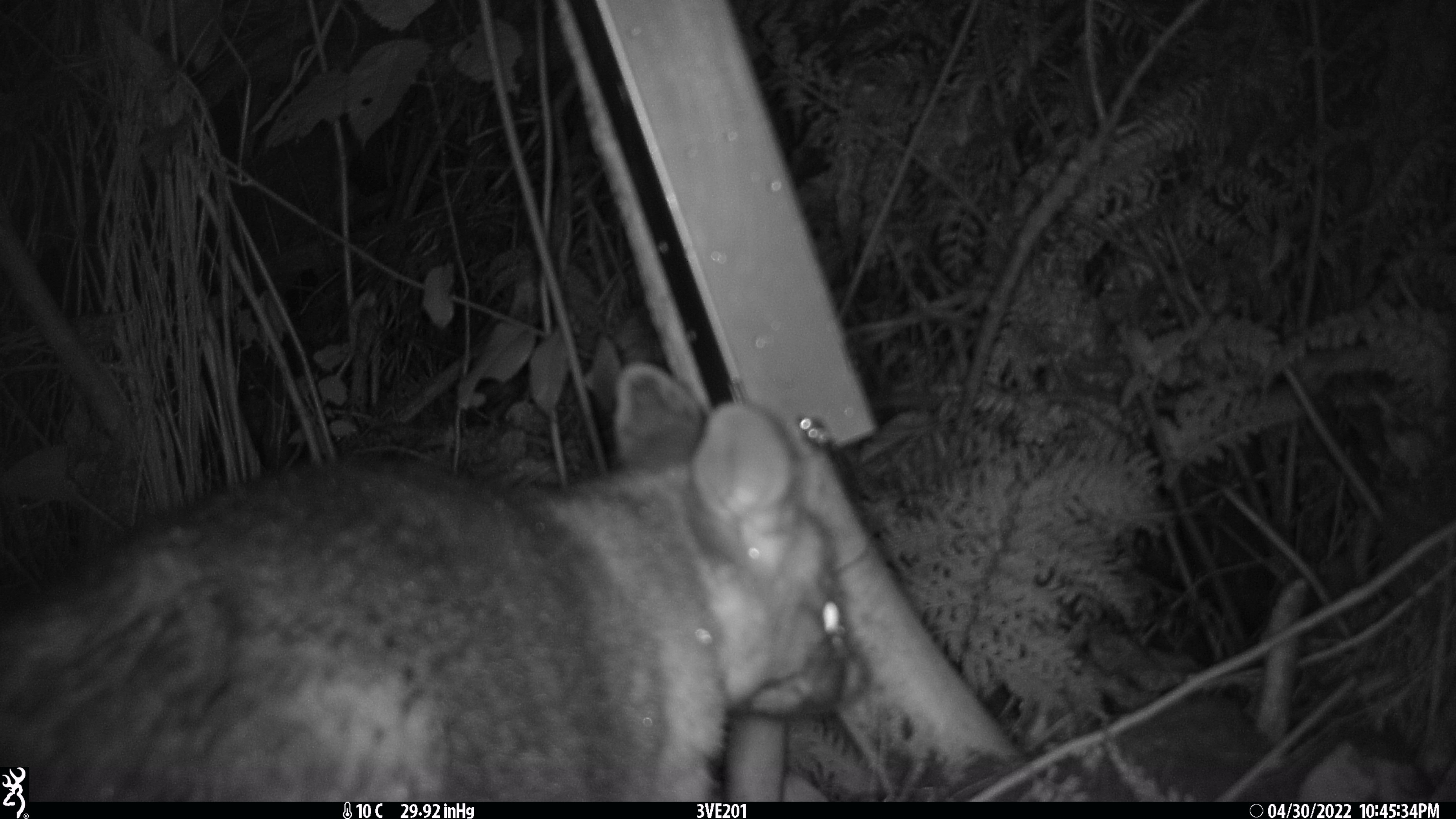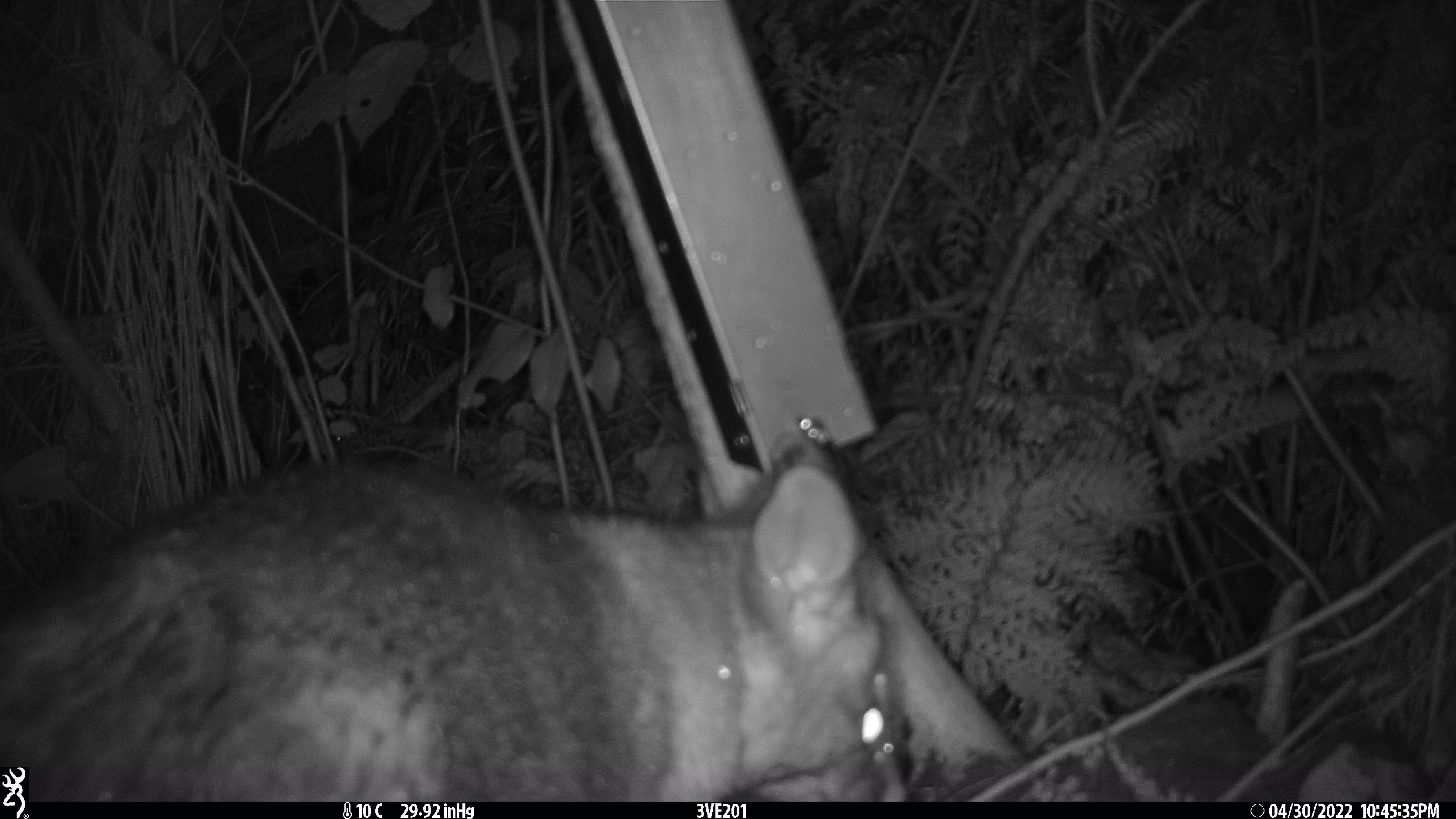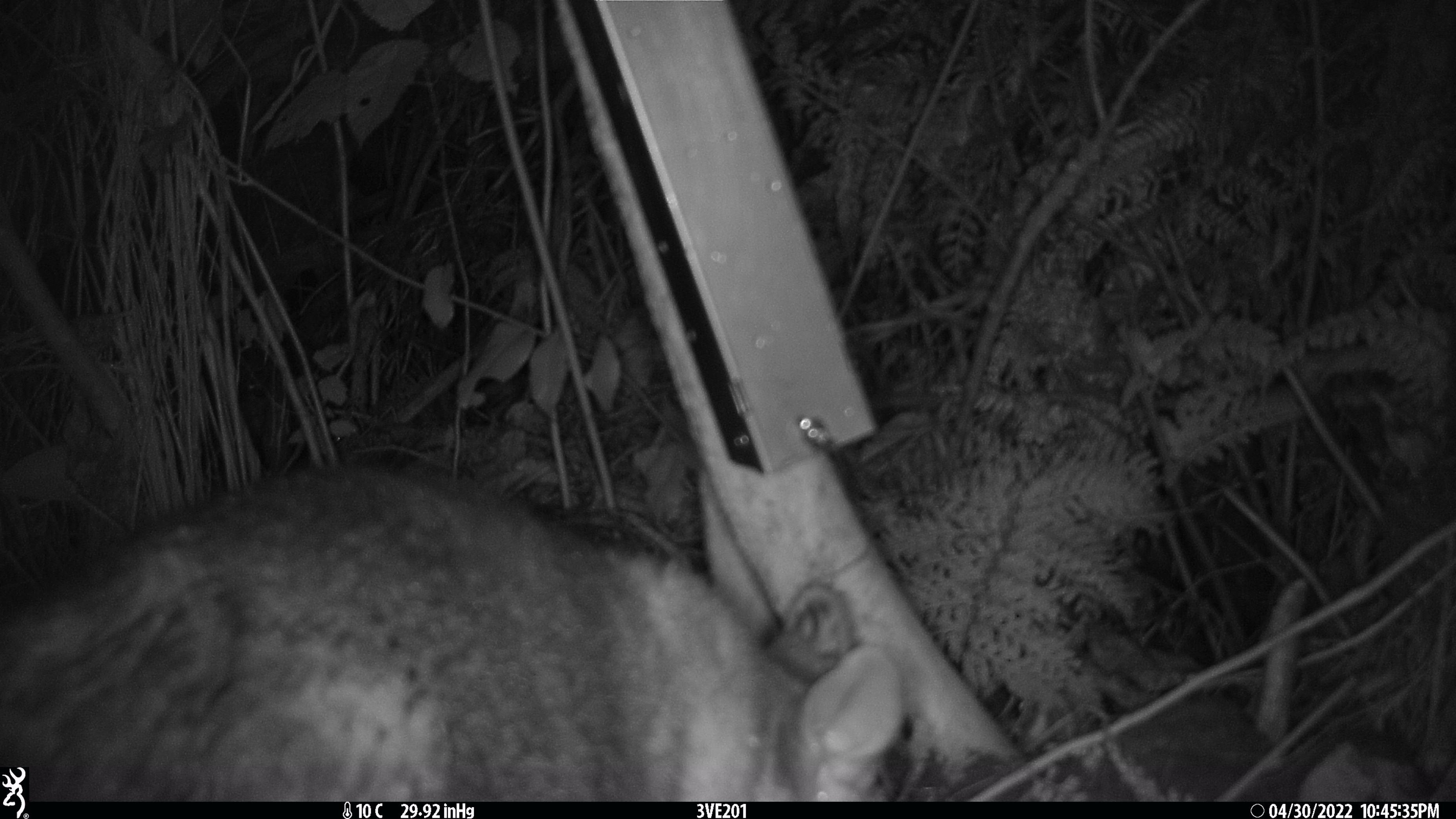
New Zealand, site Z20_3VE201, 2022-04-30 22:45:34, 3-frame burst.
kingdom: Animalia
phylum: Chordata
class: Mammalia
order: Diprotodontia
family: Phalangeridae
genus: Trichosurus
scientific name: Trichosurus vulpecula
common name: common brushtail possum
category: possum